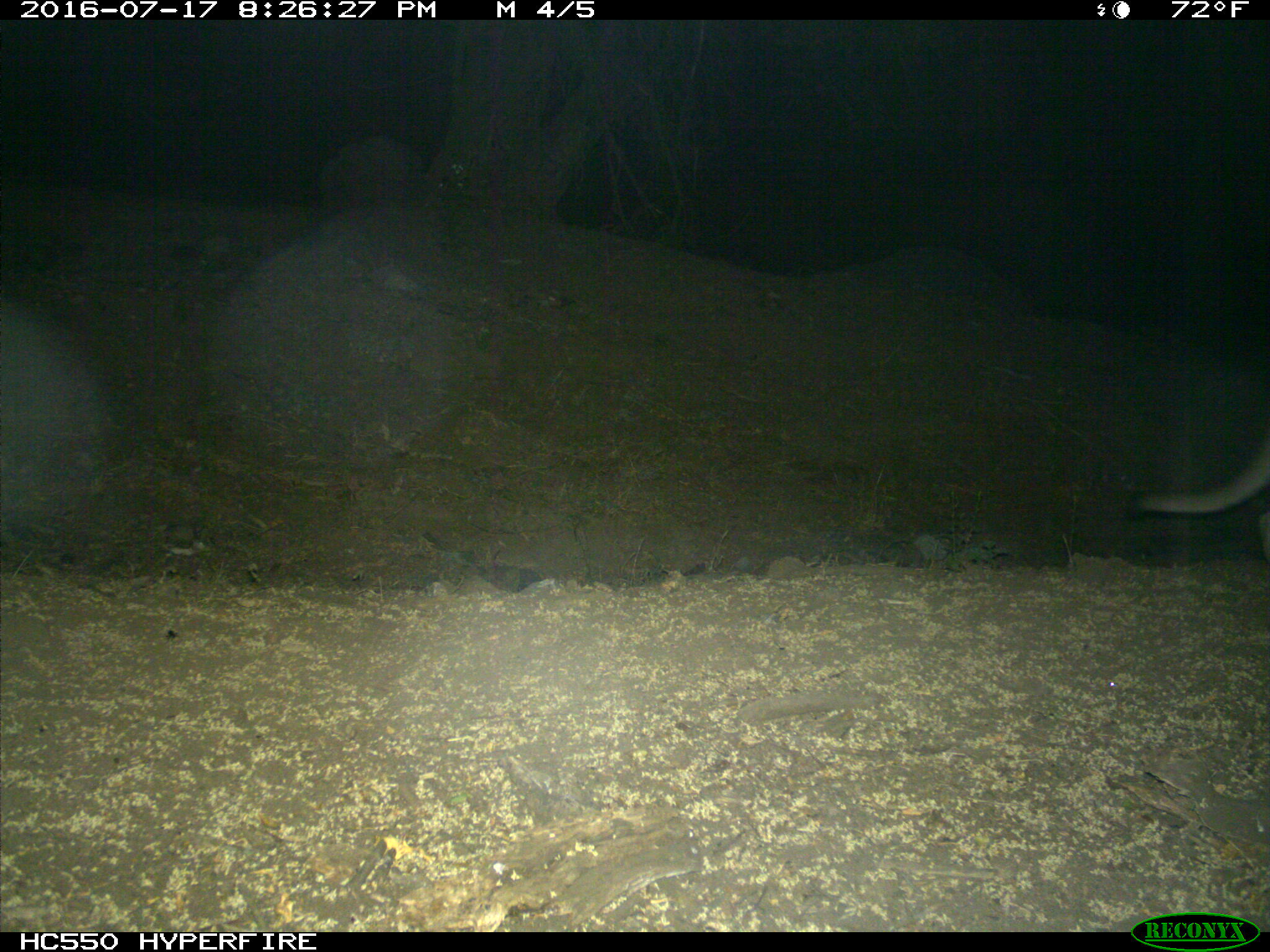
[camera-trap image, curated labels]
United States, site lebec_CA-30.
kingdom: Animalia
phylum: Chordata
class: Mammalia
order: Carnivora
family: Felidae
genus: Puma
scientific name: Puma concolor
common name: mountain lion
Puma concolor (mountain lion).